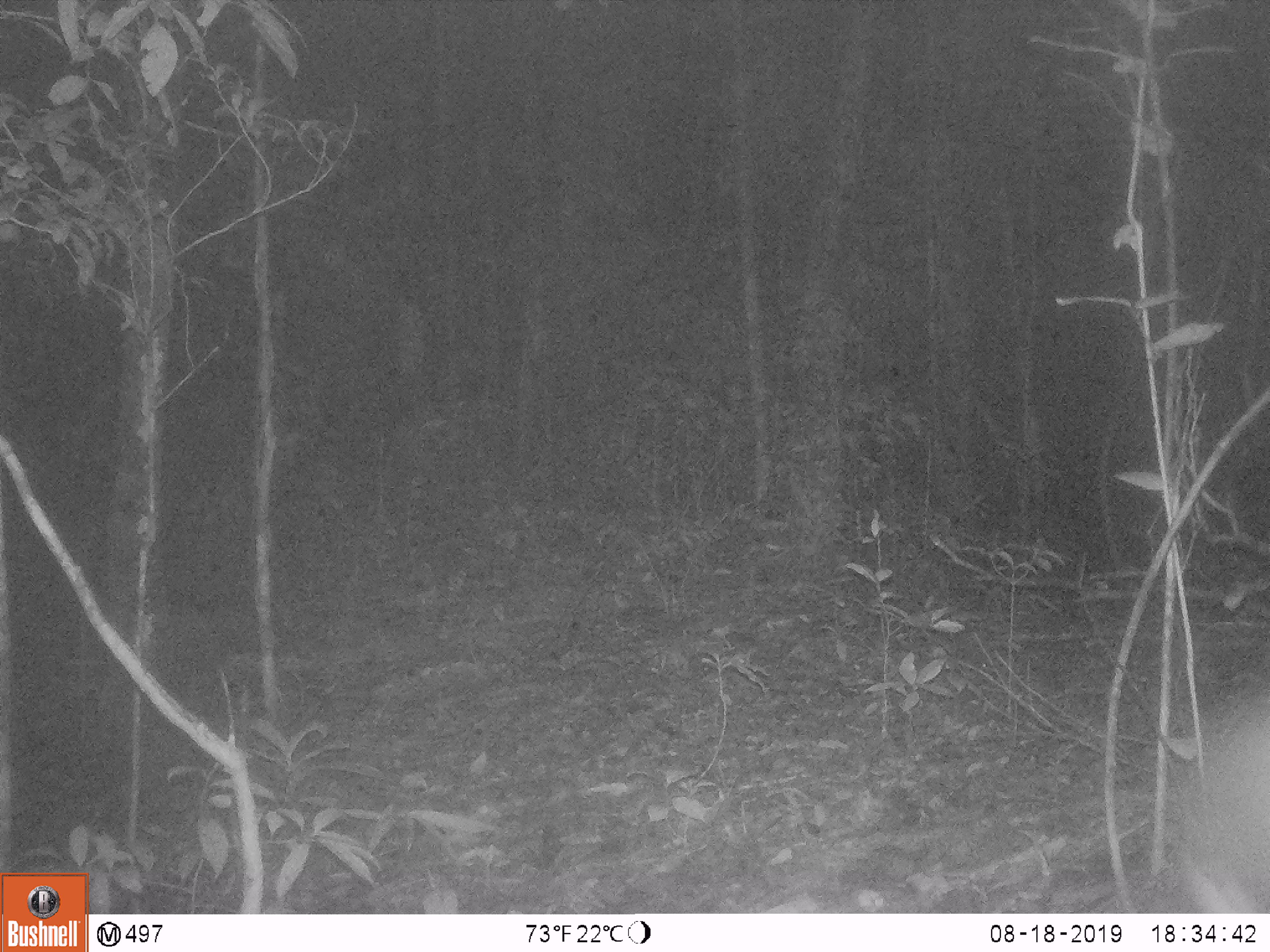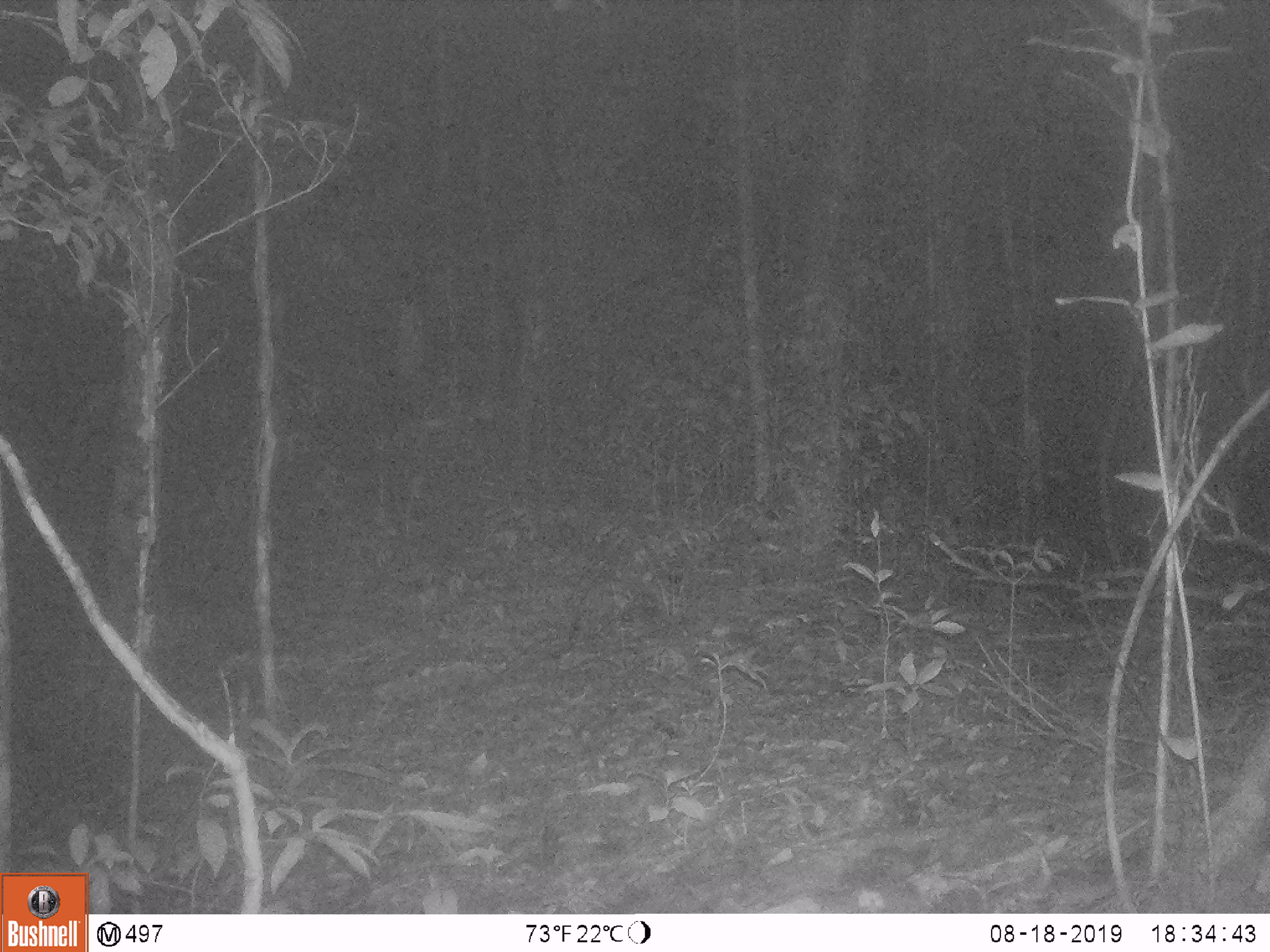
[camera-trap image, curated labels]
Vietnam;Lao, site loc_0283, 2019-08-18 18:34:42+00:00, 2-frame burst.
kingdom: Animalia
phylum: Chordata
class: Mammalia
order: Artiodactyla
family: Cervidae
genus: Muntiacus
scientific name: Muntiacus rooseveltorum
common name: roosevelt's muntjac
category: roosevelts muntjac group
Roosevelts muntjac group (roosevelt's muntjac) (Muntiacus rooseveltorum). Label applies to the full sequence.